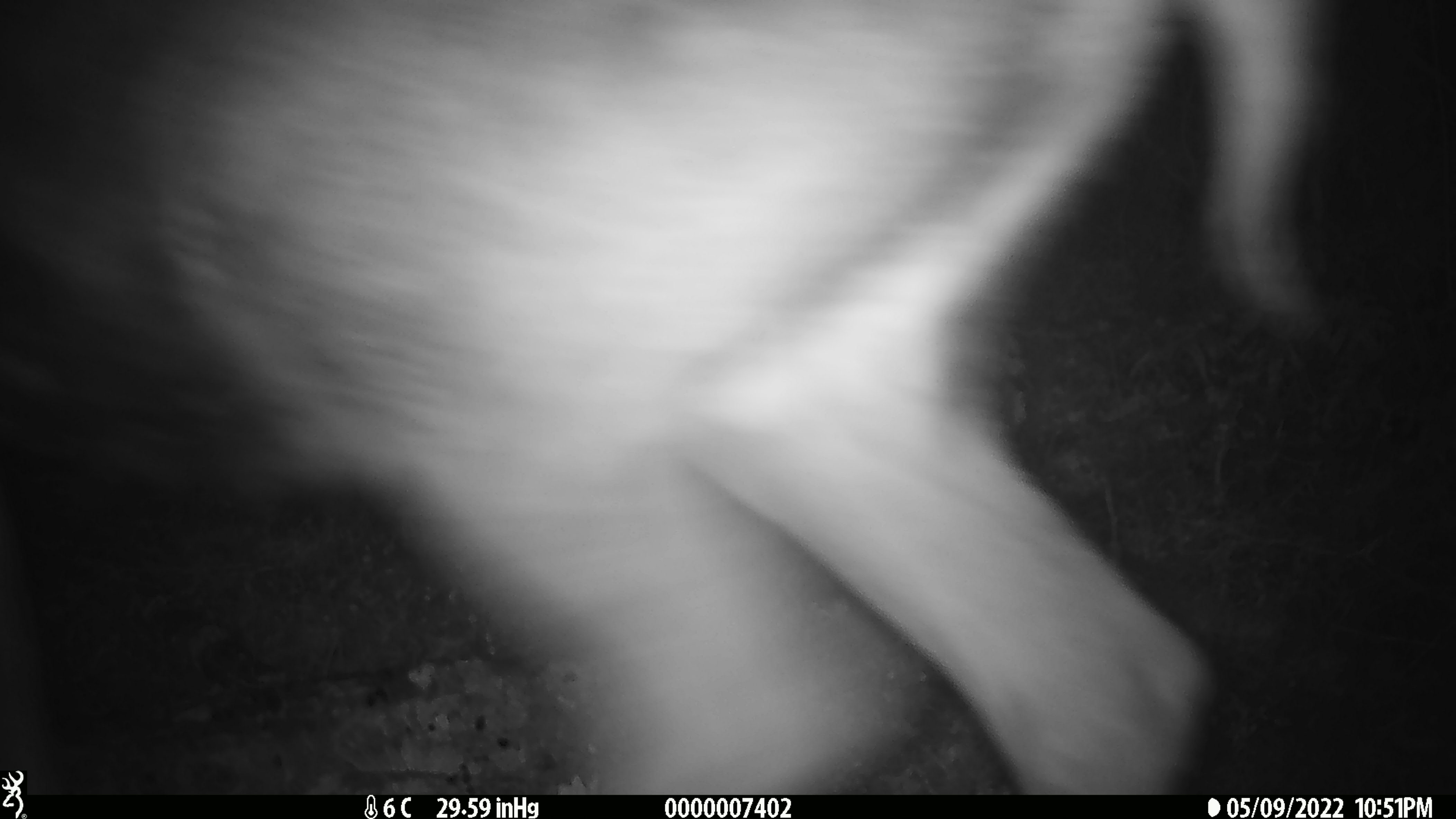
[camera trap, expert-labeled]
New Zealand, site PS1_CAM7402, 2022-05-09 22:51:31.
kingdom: Animalia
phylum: Chordata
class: Mammalia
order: Artiodactyla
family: Cervidae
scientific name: Cervidae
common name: deer